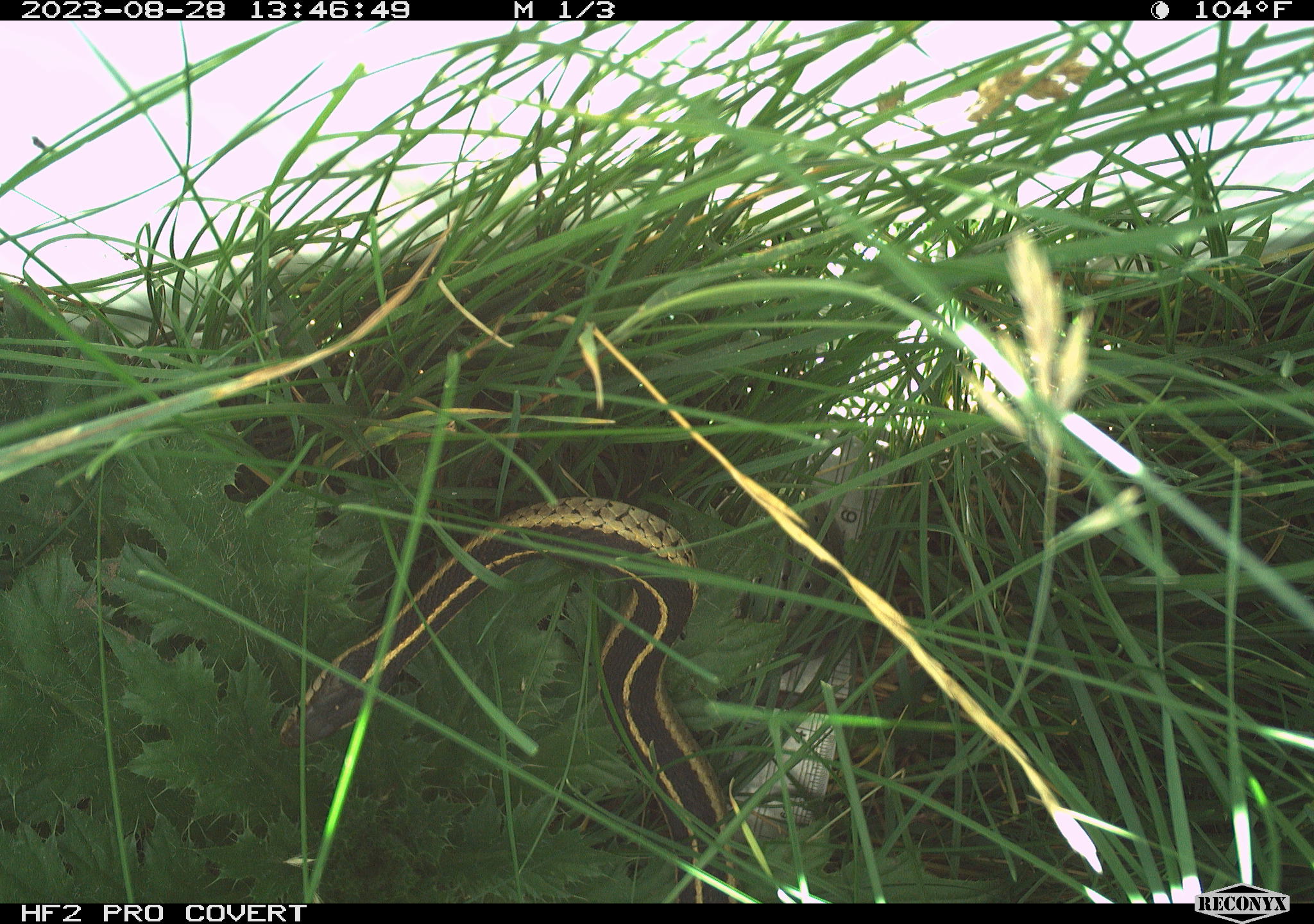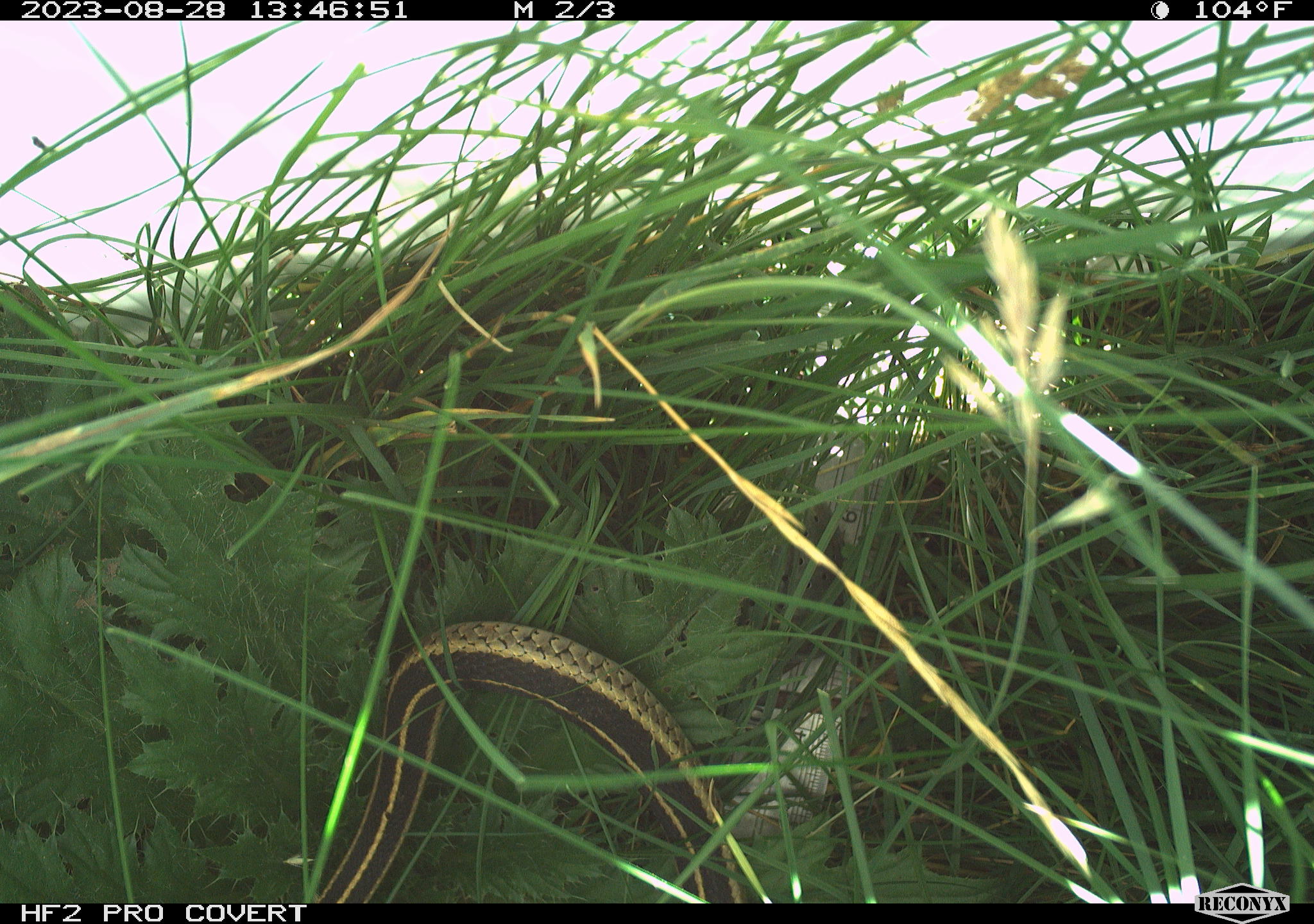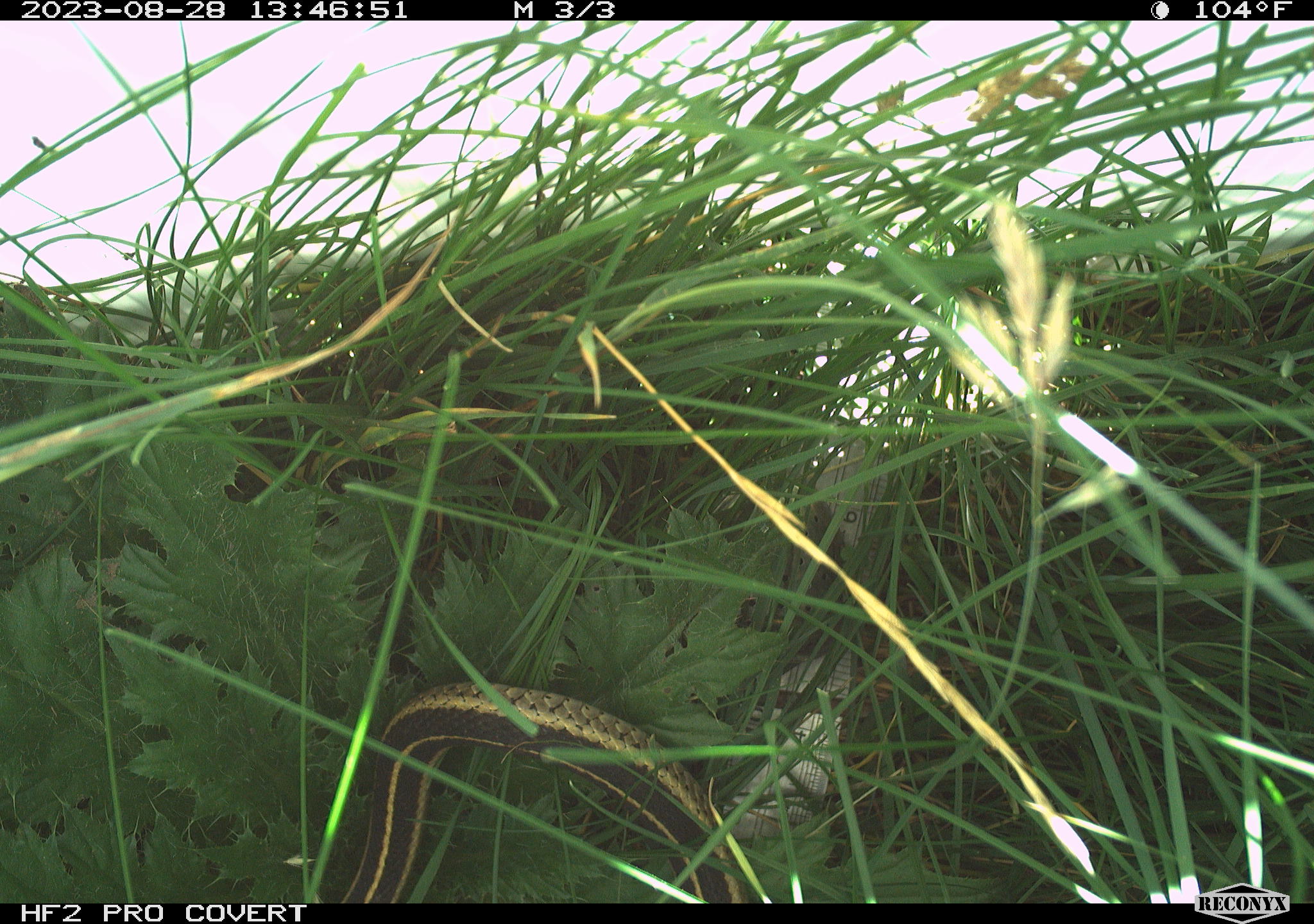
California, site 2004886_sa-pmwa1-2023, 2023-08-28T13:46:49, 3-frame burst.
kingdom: Animalia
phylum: Chordata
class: Reptilia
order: Squamata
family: Colubridae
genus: Thamnophis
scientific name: Thamnophis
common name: american gartersnakes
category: thamnophis species